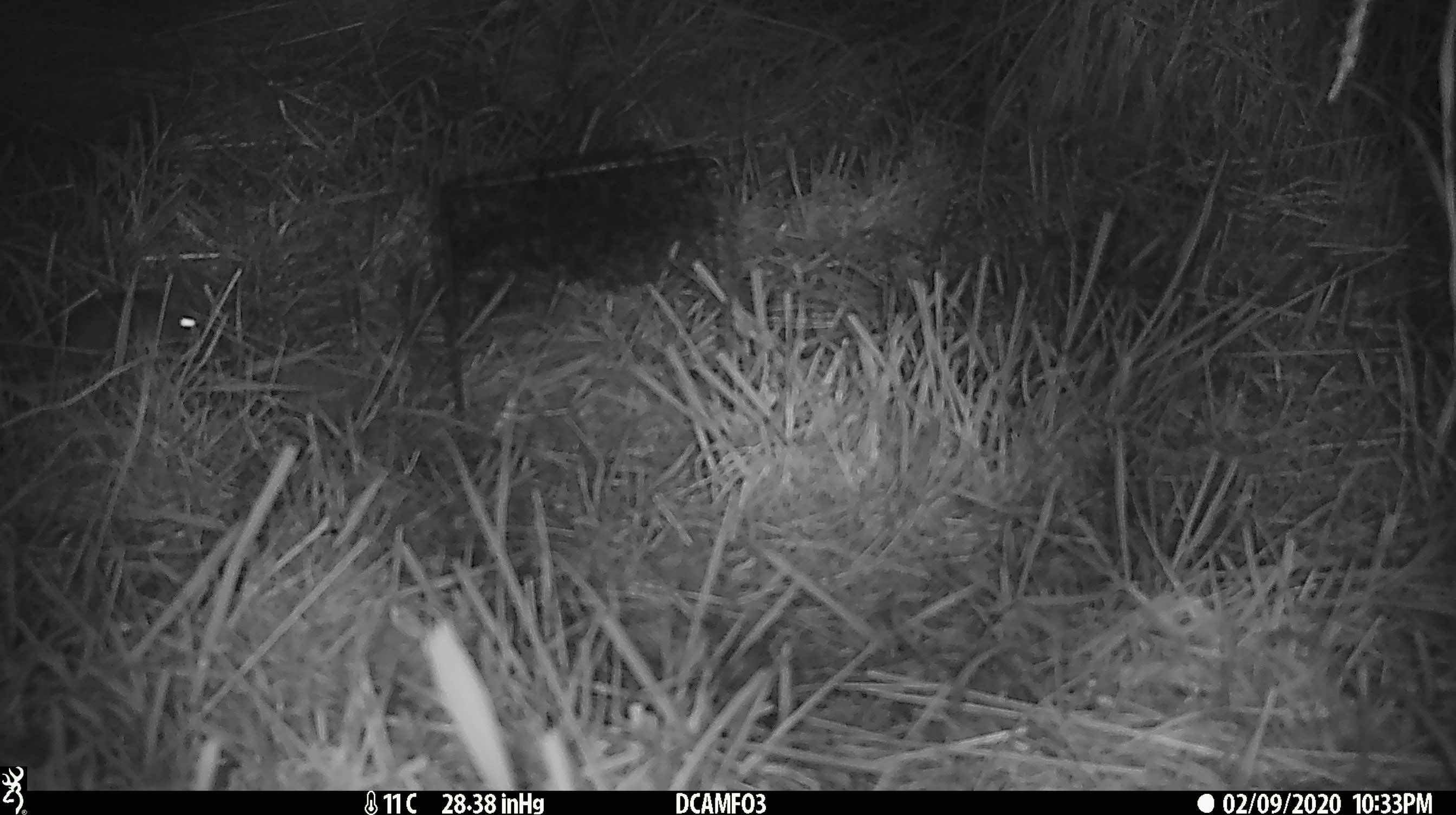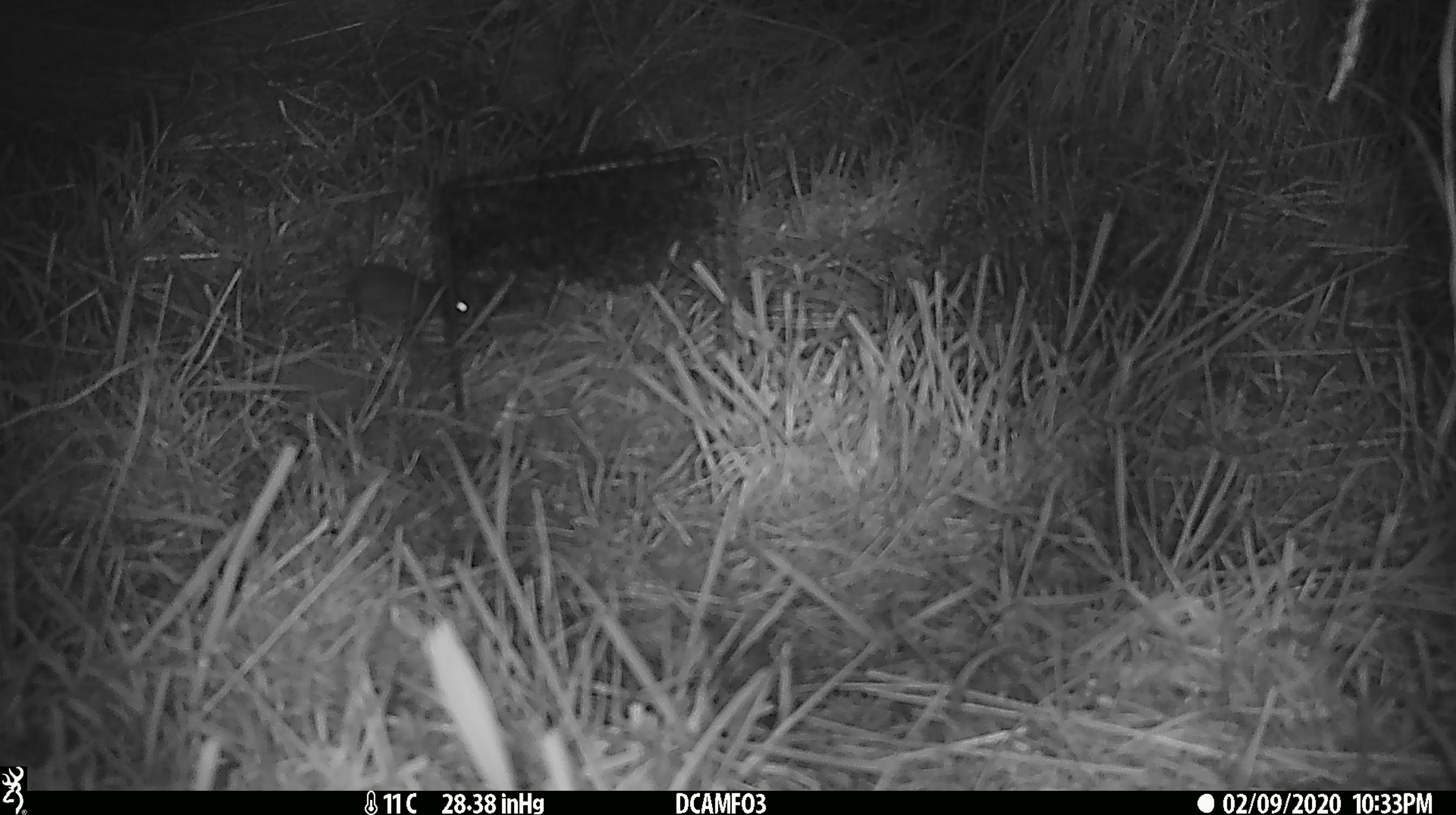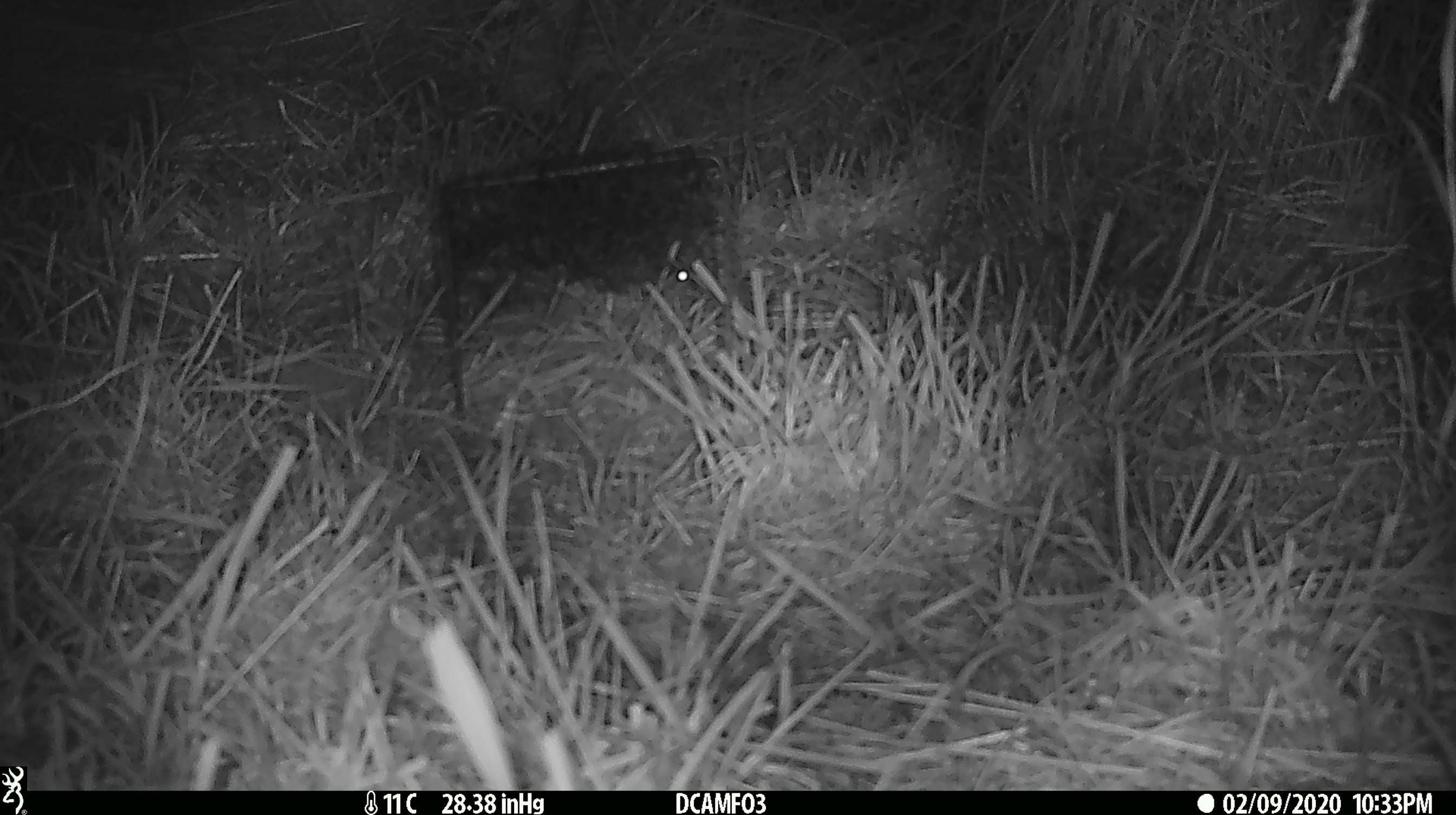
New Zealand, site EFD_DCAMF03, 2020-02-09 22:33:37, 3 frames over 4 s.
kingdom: Animalia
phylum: Chordata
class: Mammalia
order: Rodentia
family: Muridae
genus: Mus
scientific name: Mus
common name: mouse